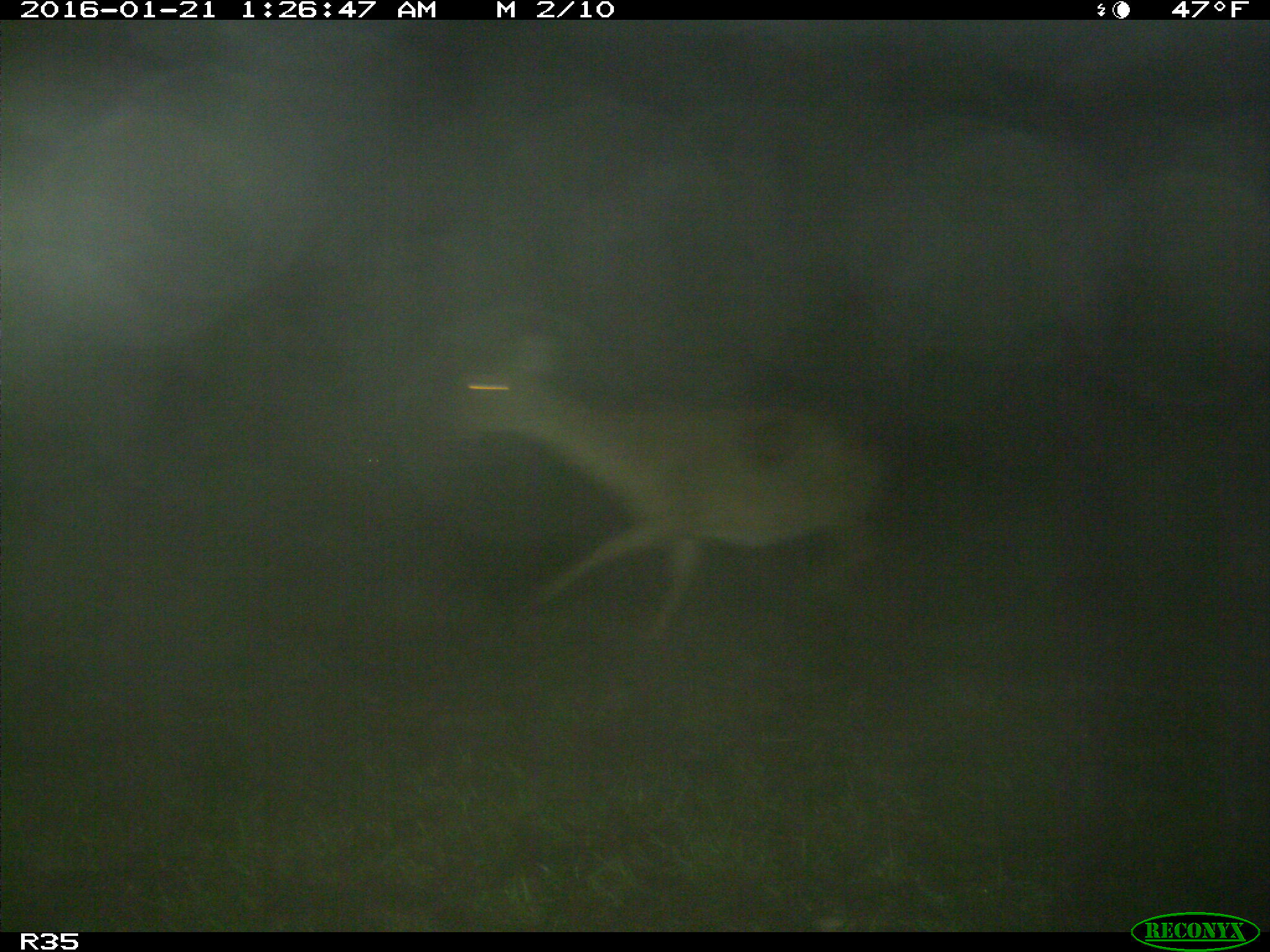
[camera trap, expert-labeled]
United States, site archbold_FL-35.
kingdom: Animalia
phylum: Chordata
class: Mammalia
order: Artiodactyla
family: Cervidae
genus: Odocoileus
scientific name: Odocoileus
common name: deer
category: unidentified deer